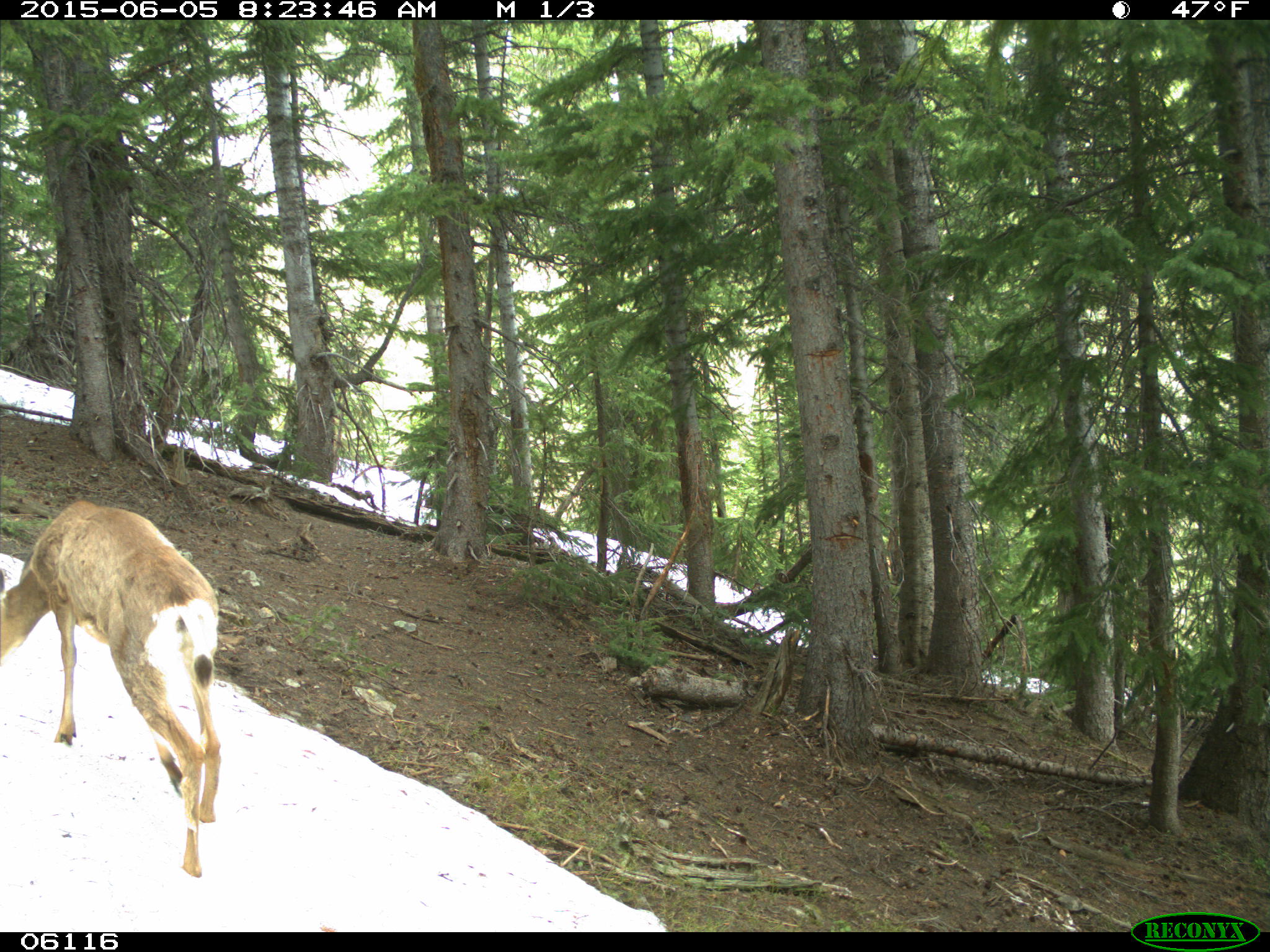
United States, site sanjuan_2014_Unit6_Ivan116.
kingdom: Animalia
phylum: Chordata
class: Mammalia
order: Artiodactyla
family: Cervidae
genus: Odocoileus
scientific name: Odocoileus hemionus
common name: mule deer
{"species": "Odocoileus hemionus (mule deer)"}